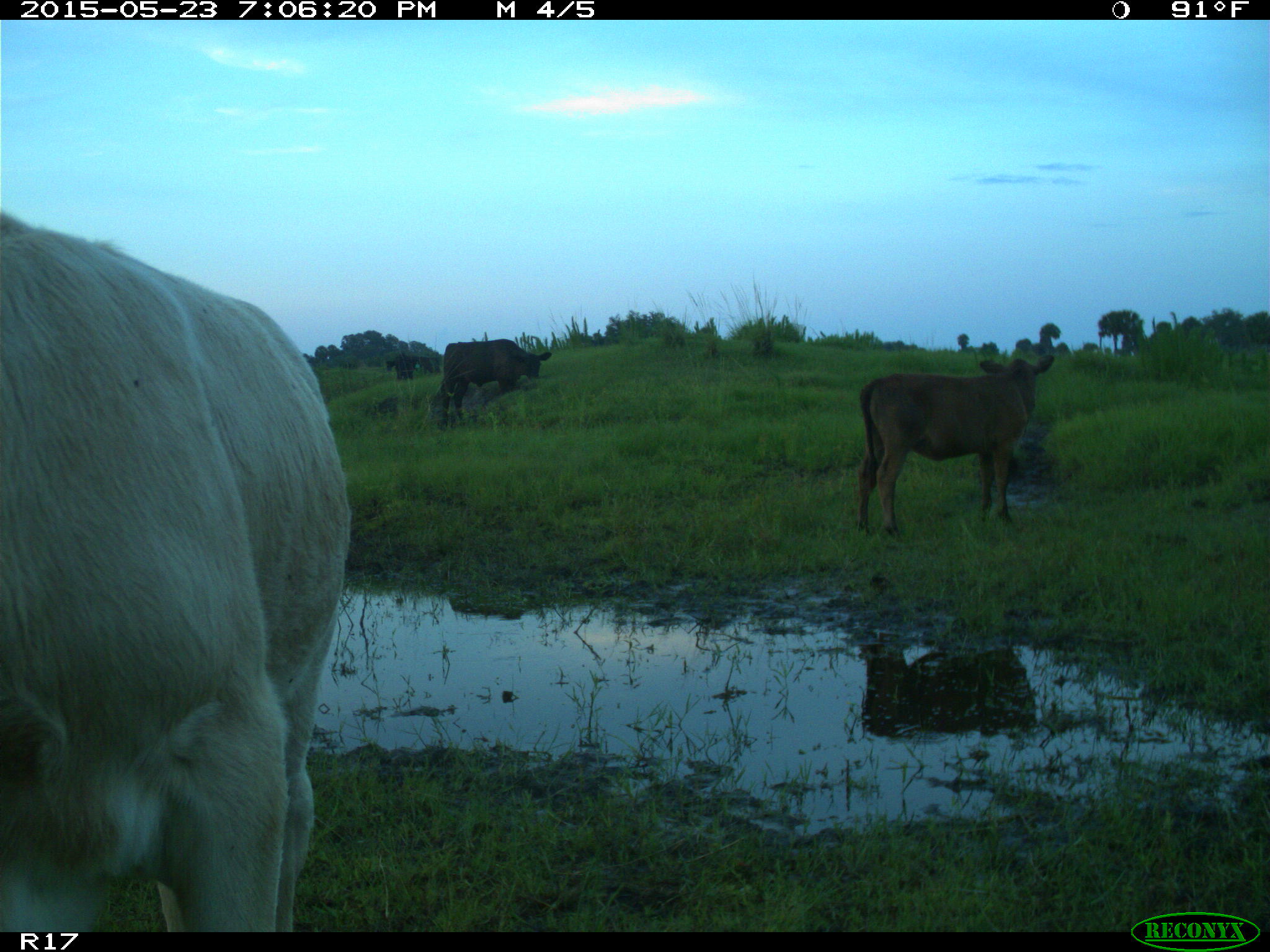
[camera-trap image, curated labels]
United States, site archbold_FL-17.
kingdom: Animalia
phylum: Chordata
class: Mammalia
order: Artiodactyla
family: Bovidae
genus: Bos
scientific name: Bos taurus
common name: domestic cow